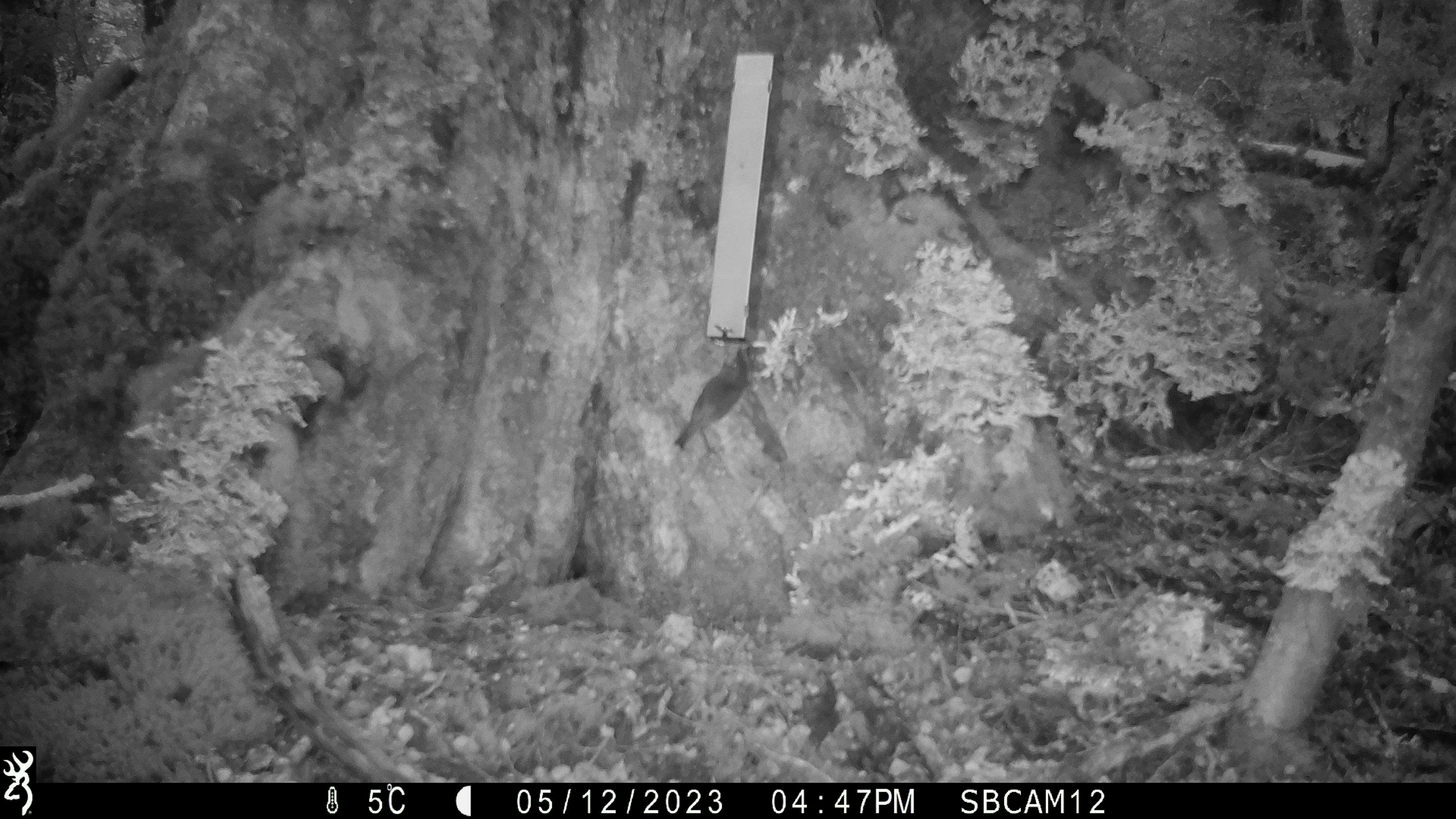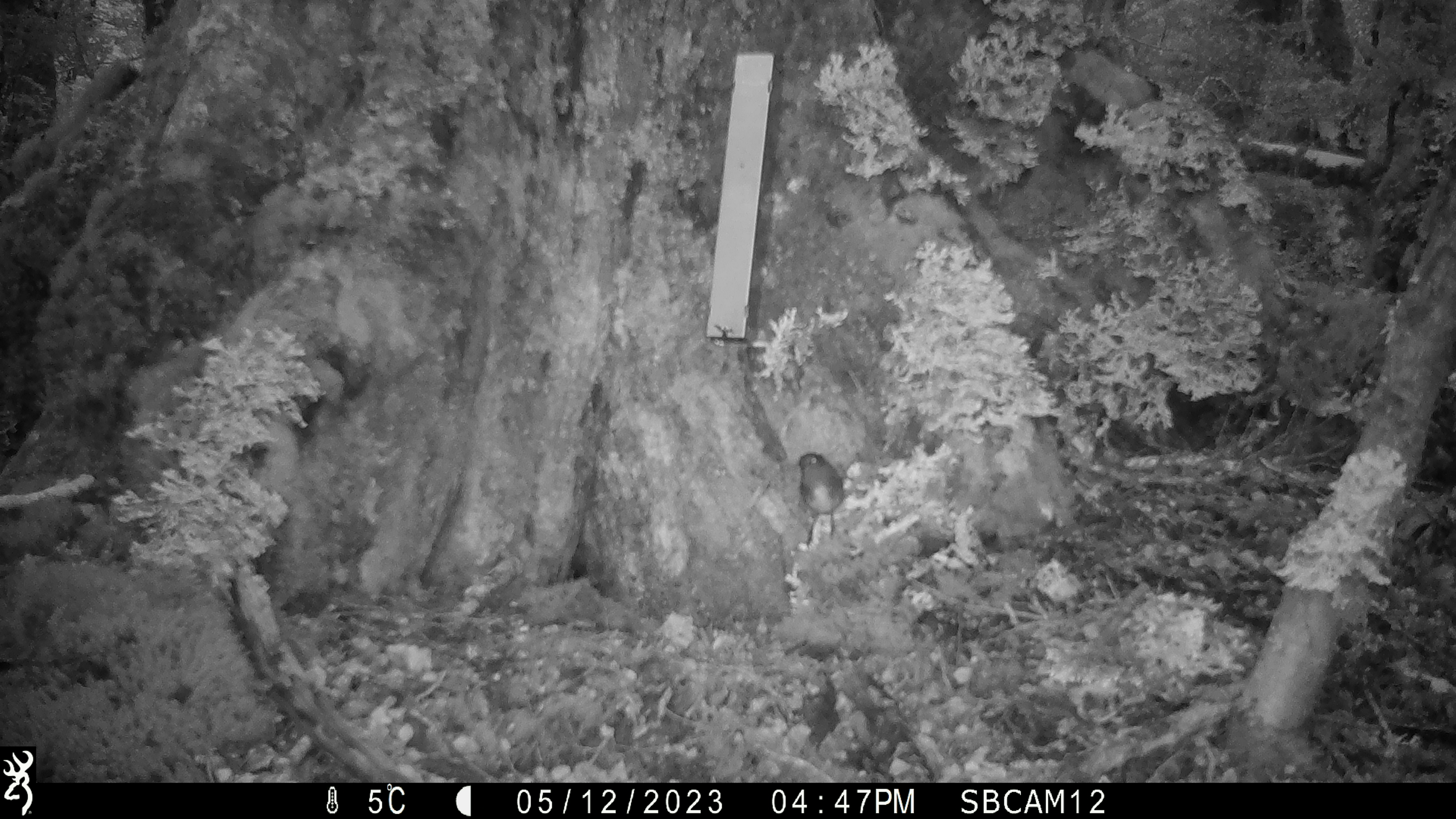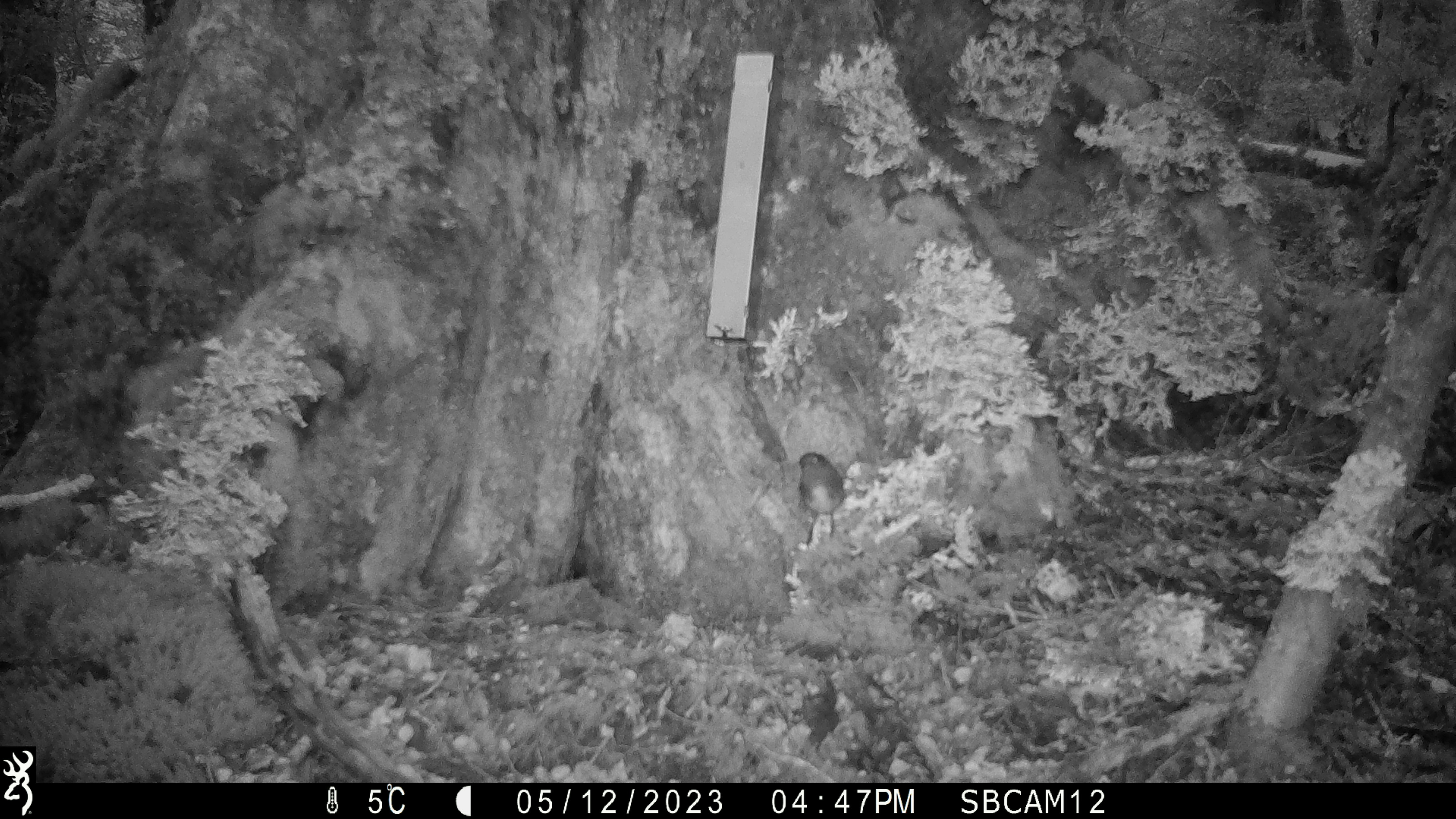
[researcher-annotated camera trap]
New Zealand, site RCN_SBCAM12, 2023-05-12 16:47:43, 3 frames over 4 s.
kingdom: Animalia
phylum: Chordata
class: Aves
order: Passeriformes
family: Petroicidae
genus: Petroica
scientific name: Petroica australis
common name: new zealand robin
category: robin